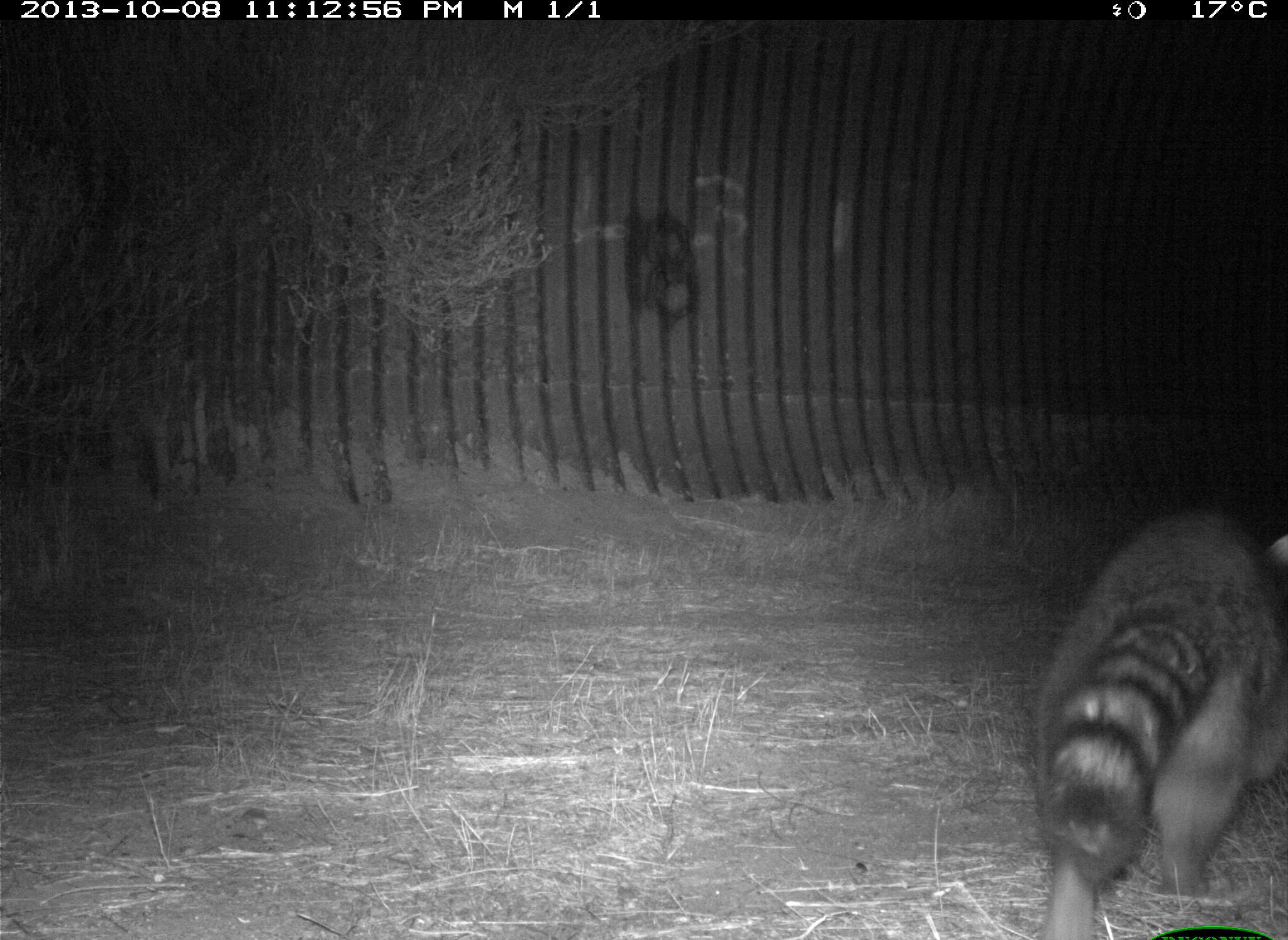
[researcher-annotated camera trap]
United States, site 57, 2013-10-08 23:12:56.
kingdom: Animalia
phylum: Chordata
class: Mammalia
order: Carnivora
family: Procyonidae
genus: Procyon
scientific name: Procyon lotor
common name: raccoon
Raccoon (Procyon lotor).